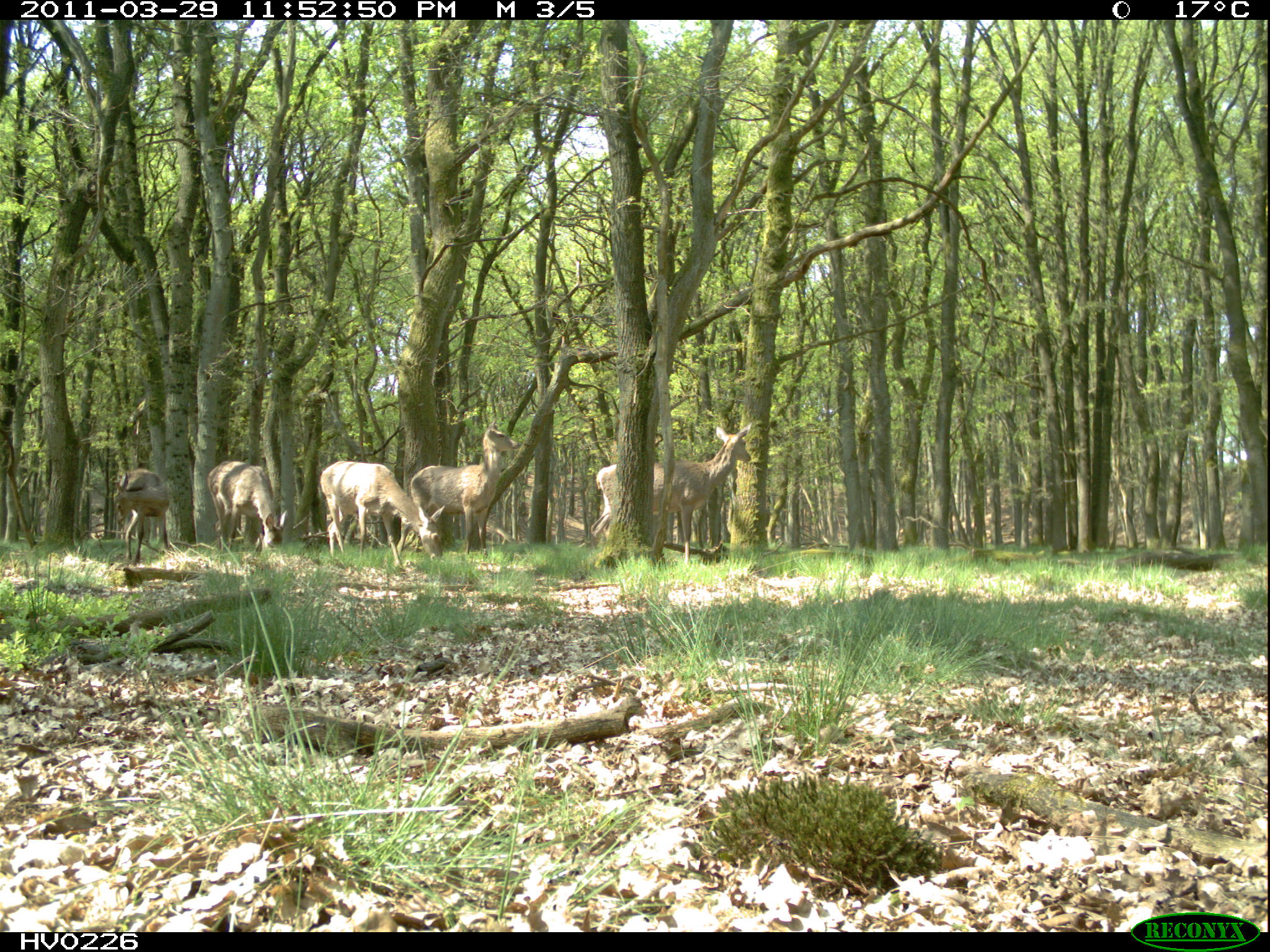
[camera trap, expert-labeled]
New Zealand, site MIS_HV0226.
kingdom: Animalia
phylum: Chordata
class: Mammalia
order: Artiodactyla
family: Cervidae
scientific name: Cervidae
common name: deer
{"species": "deer (Cervidae)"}